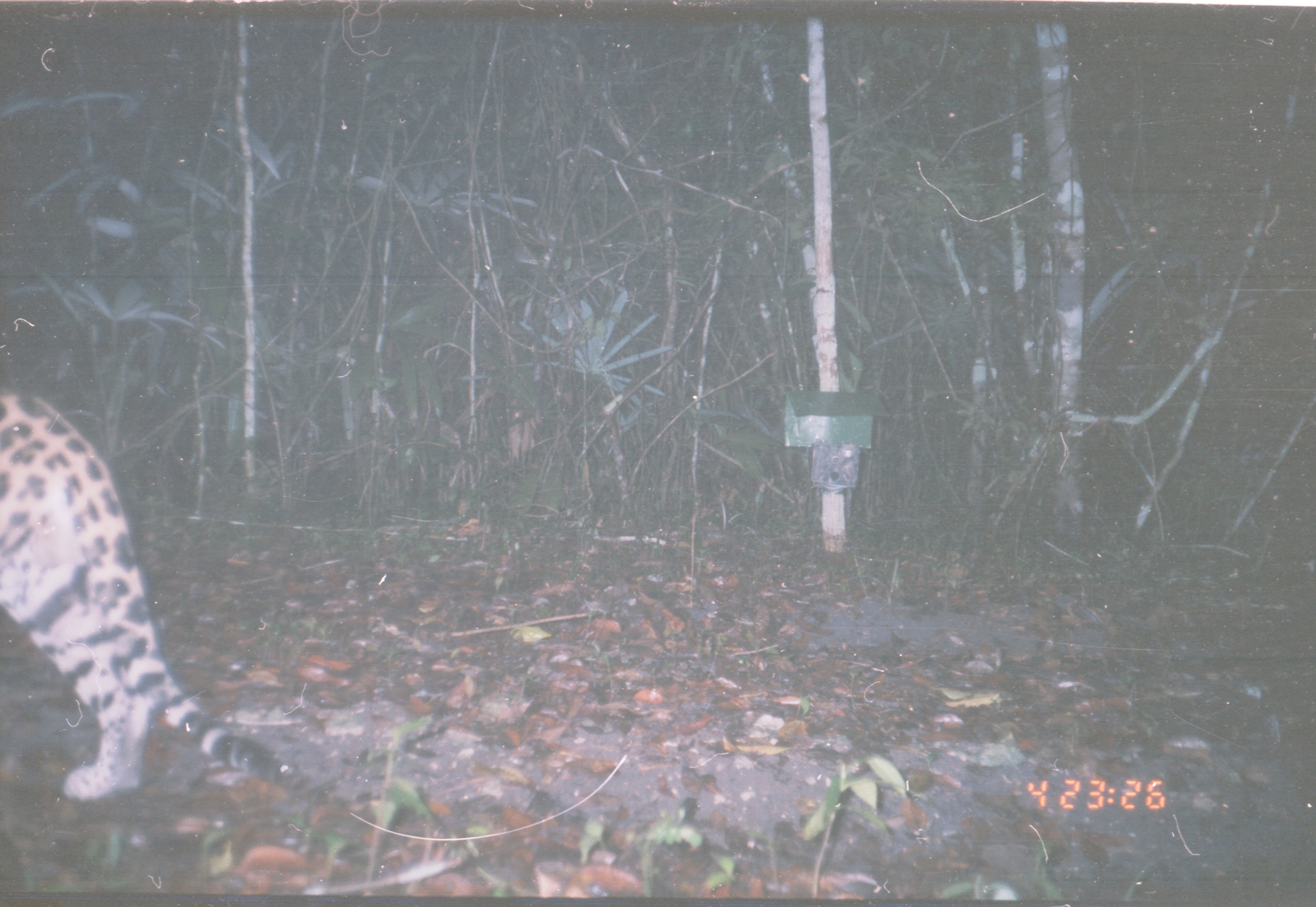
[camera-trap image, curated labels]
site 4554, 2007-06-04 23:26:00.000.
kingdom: Animalia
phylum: Chordata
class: Mammalia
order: Carnivora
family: Felidae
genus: Panthera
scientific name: Panthera onca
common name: jaguar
Panthera onca (jaguar), count 1.